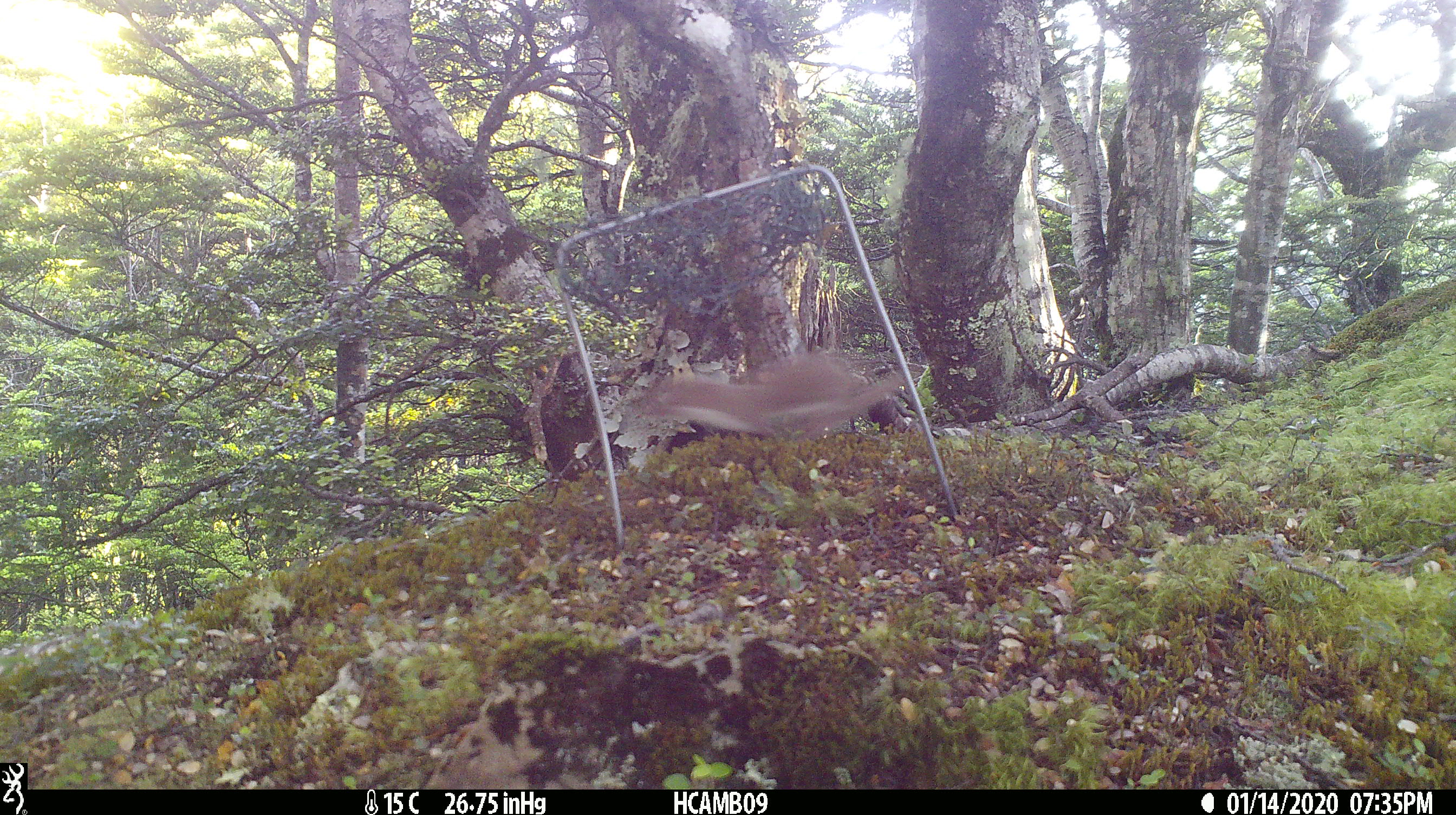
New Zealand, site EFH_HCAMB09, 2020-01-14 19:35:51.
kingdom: Animalia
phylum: Chordata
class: Mammalia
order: Carnivora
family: Mustelidae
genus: Mustela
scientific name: Mustela nivalis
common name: least weasel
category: weasel